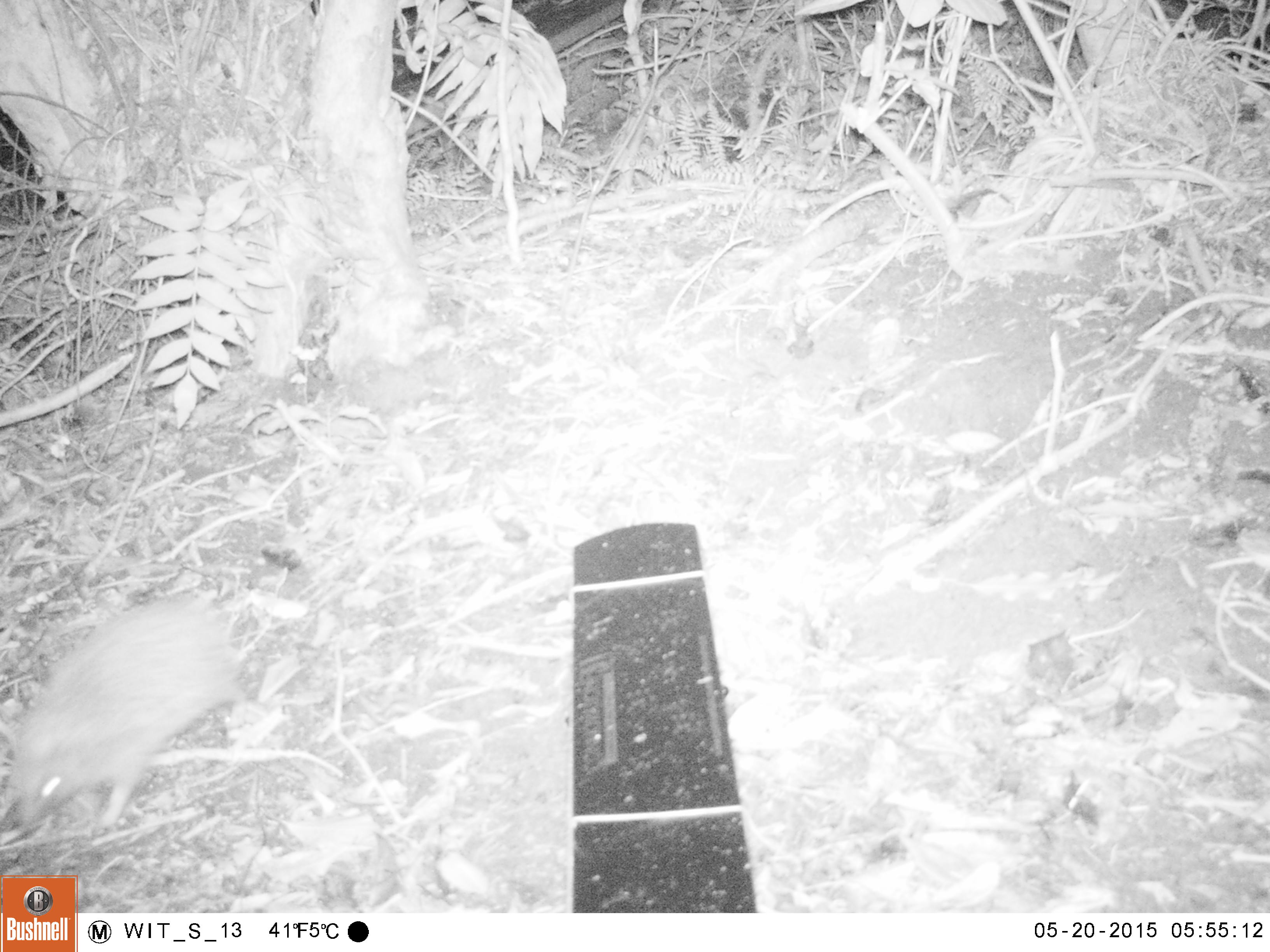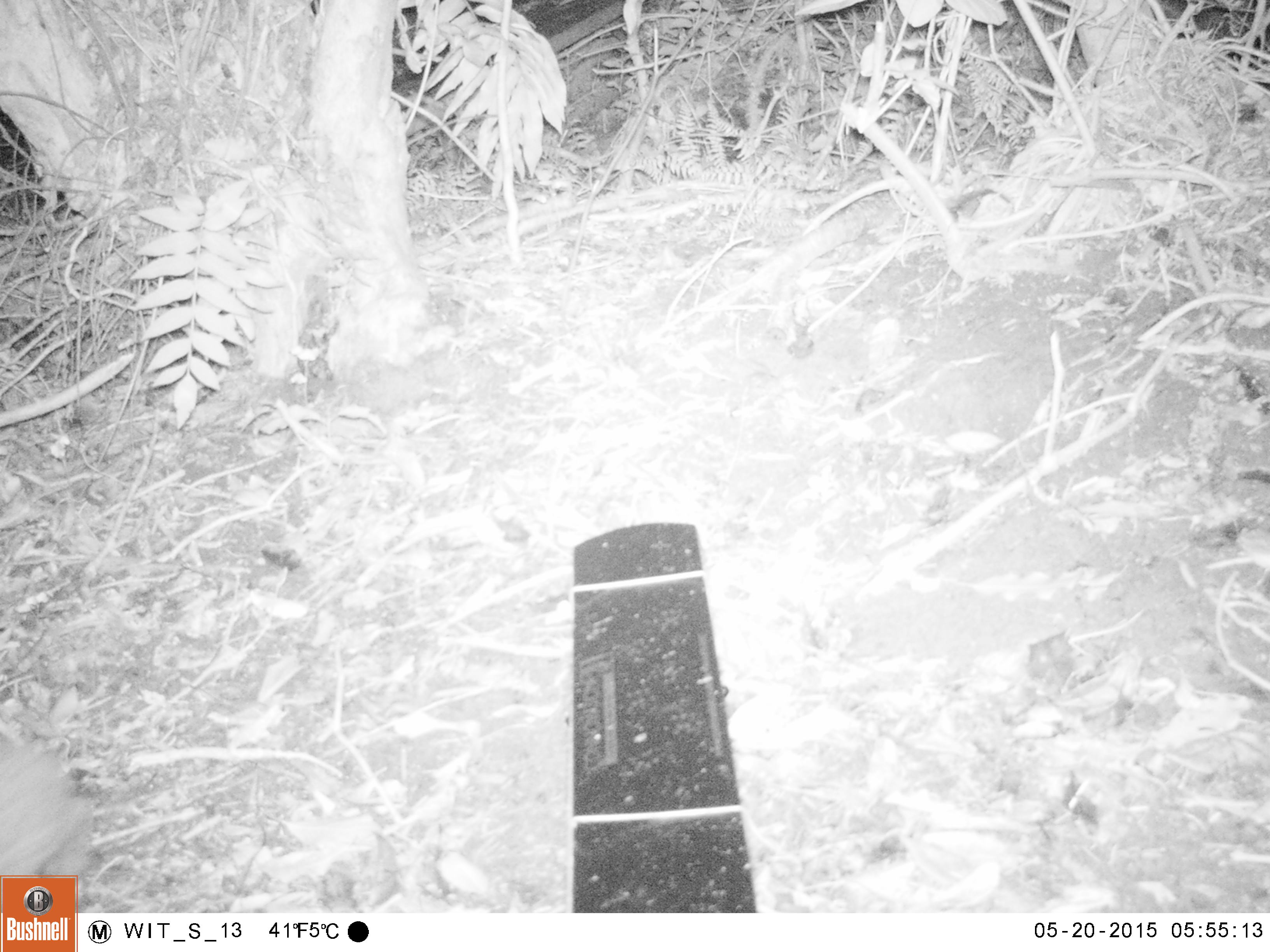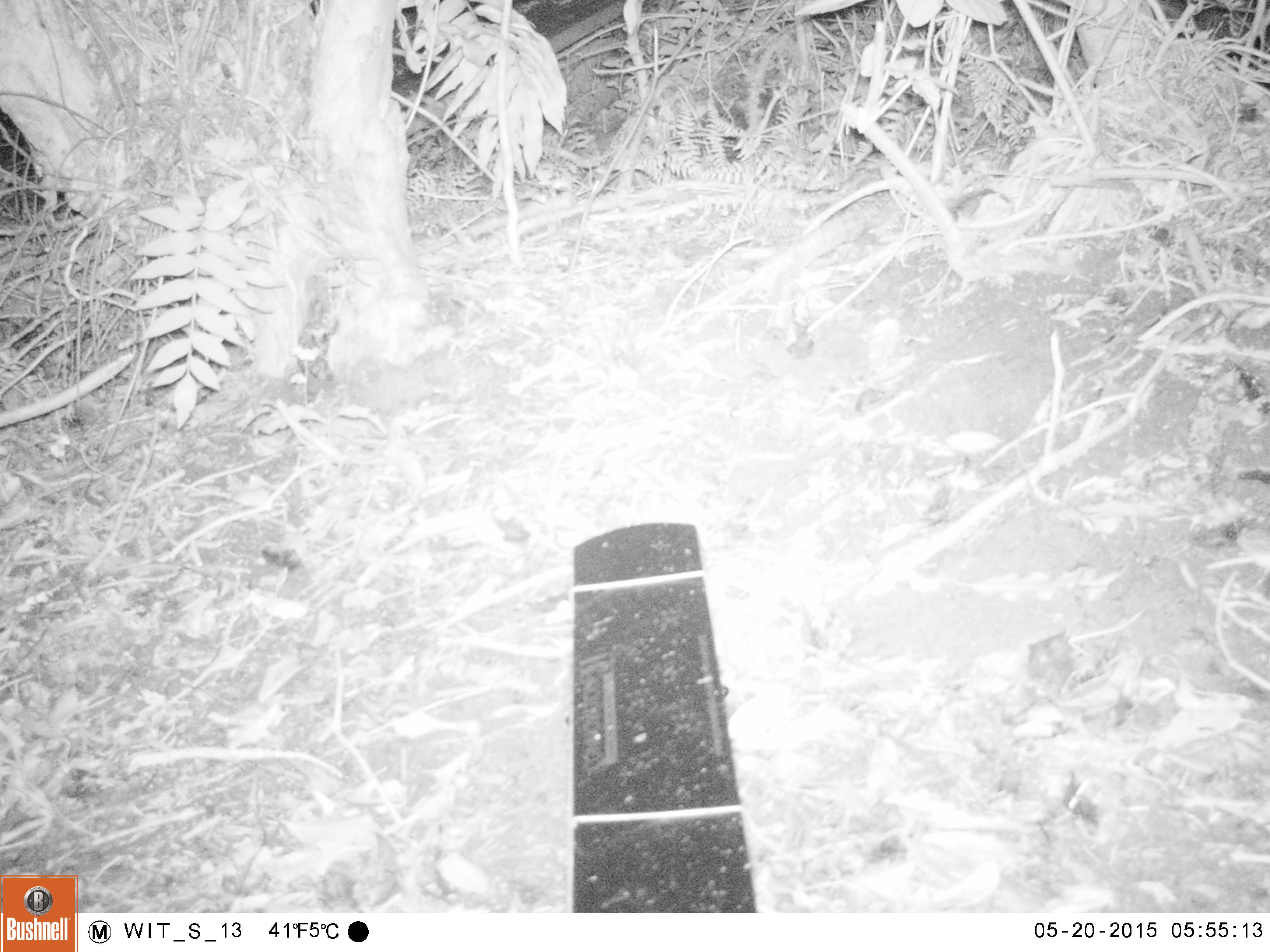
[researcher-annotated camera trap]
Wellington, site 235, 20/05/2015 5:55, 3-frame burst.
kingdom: Animalia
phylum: Chordata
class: Mammalia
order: Eulipotyphla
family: Erinaceidae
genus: Erinaceus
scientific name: Erinaceus europaeus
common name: hedgehog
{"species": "hedgehog (Erinaceus europaeus)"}